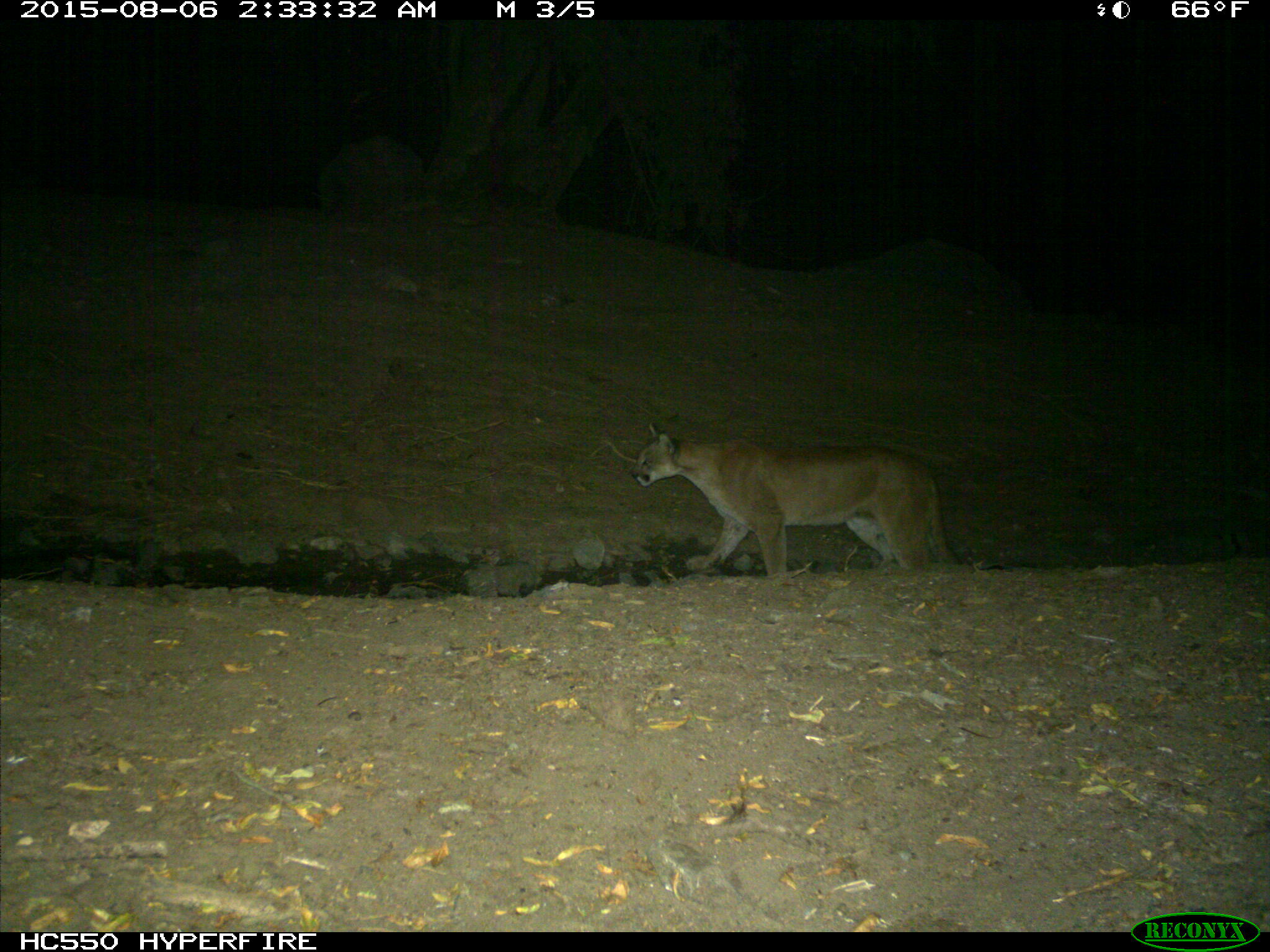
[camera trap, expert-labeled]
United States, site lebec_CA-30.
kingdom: Animalia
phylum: Chordata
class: Mammalia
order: Carnivora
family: Felidae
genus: Puma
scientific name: Puma concolor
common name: mountain lion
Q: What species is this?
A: Puma concolor (mountain lion).